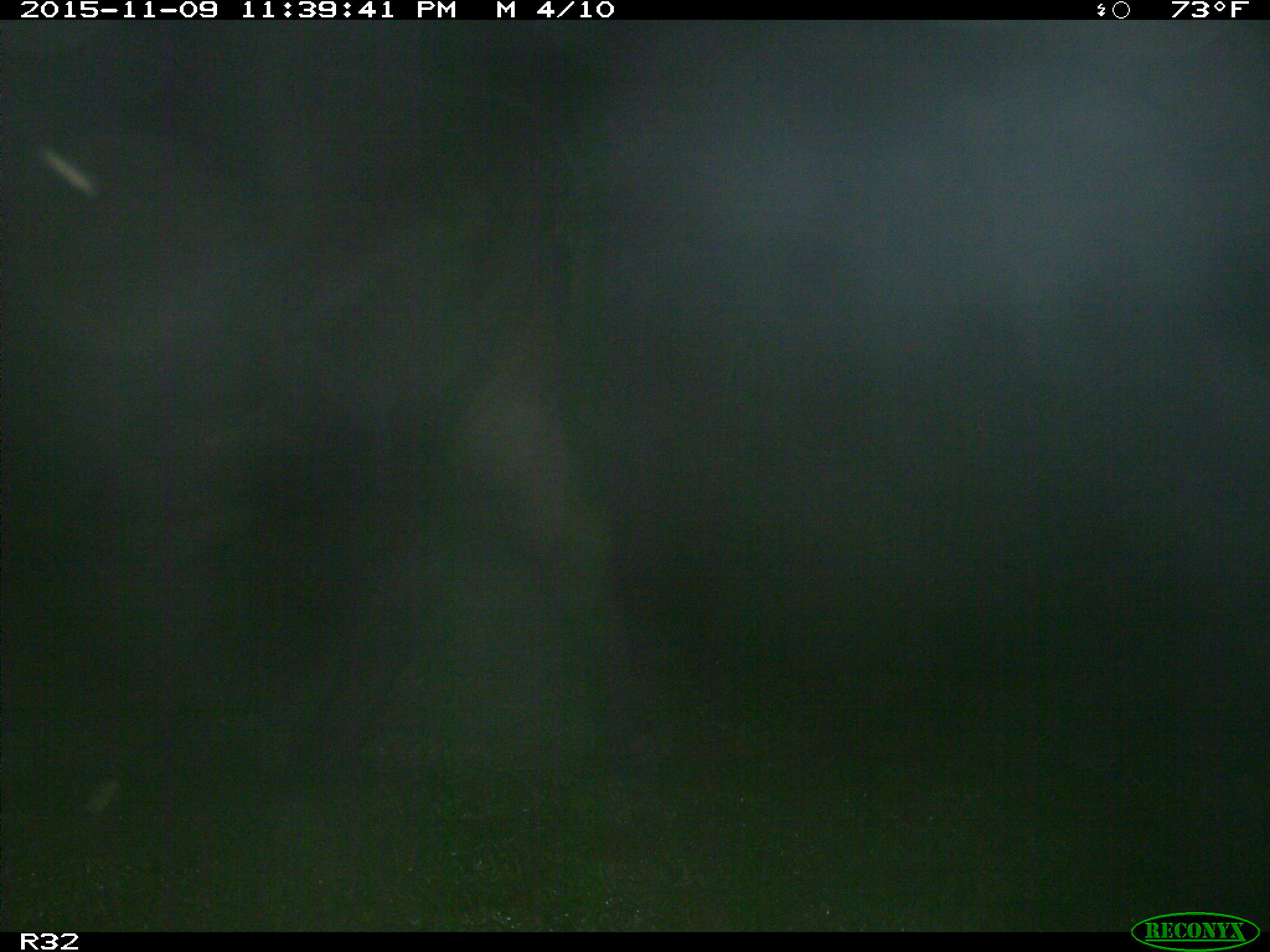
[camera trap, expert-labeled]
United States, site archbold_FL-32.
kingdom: Animalia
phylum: Chordata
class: Mammalia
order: Artiodactyla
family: Bovidae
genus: Bos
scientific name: Bos taurus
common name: domestic cow